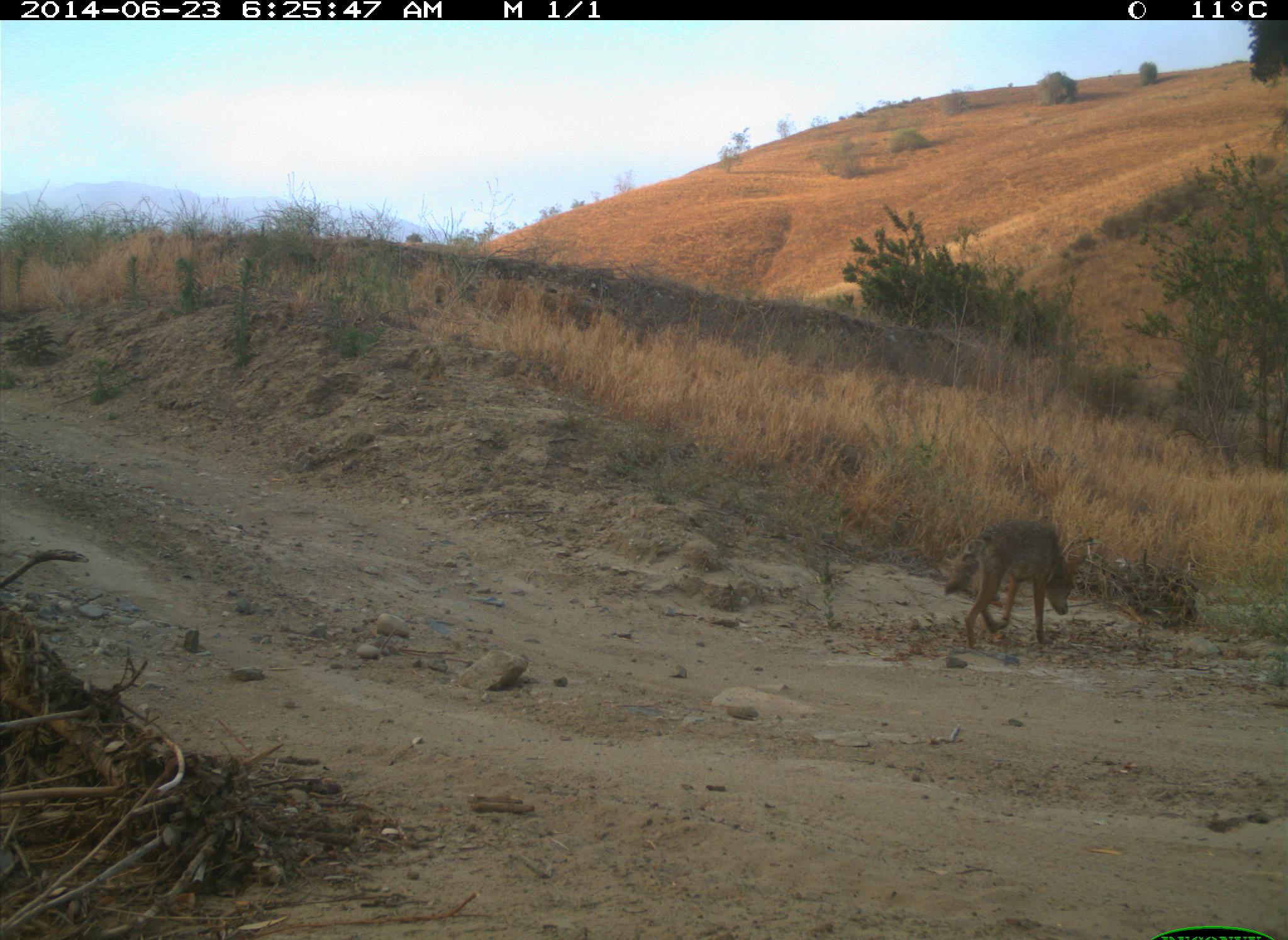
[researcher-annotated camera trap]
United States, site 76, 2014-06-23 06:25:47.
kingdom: Animalia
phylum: Chordata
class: Mammalia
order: Carnivora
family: Canidae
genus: Canis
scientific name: Canis latrans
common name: coyote